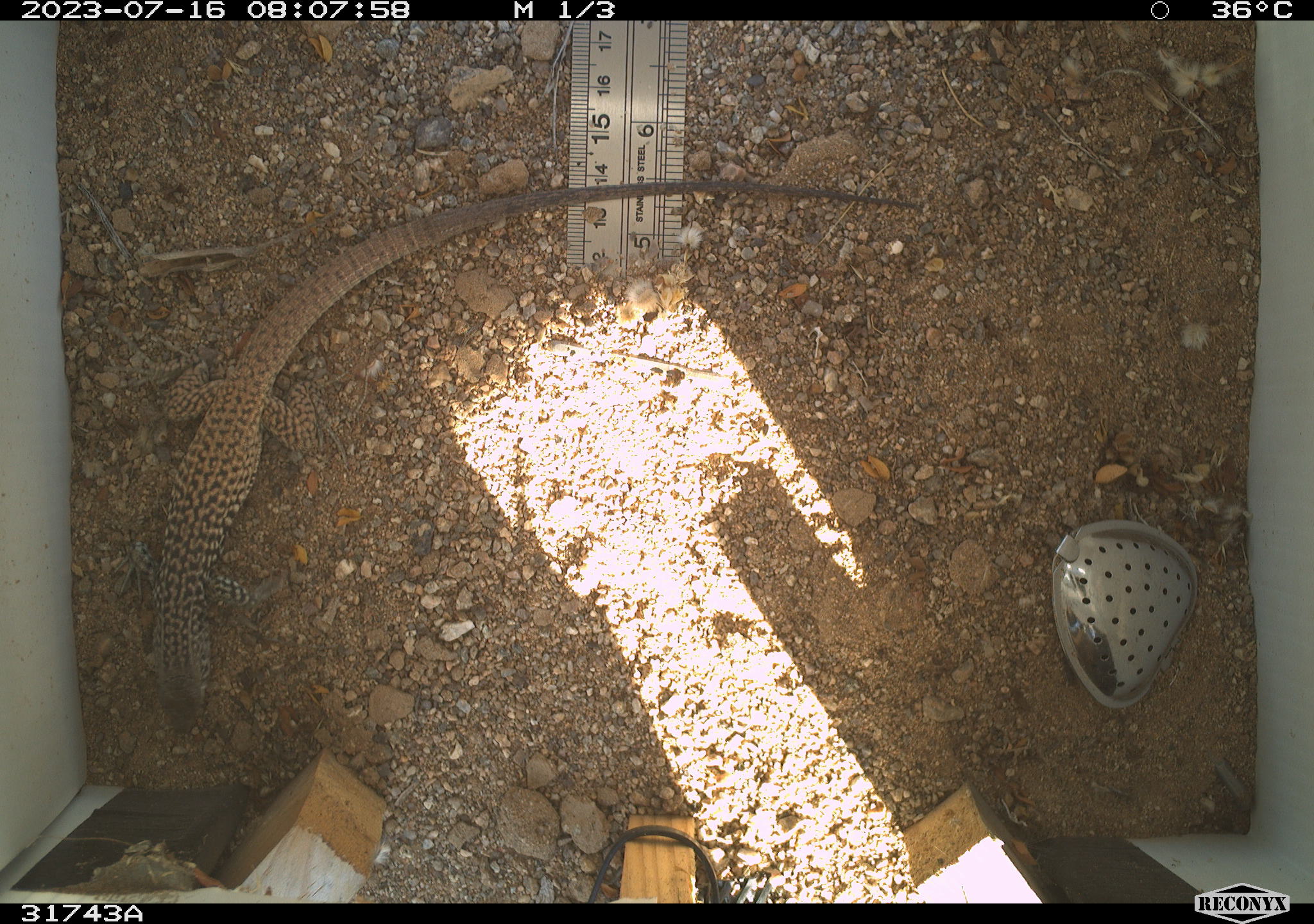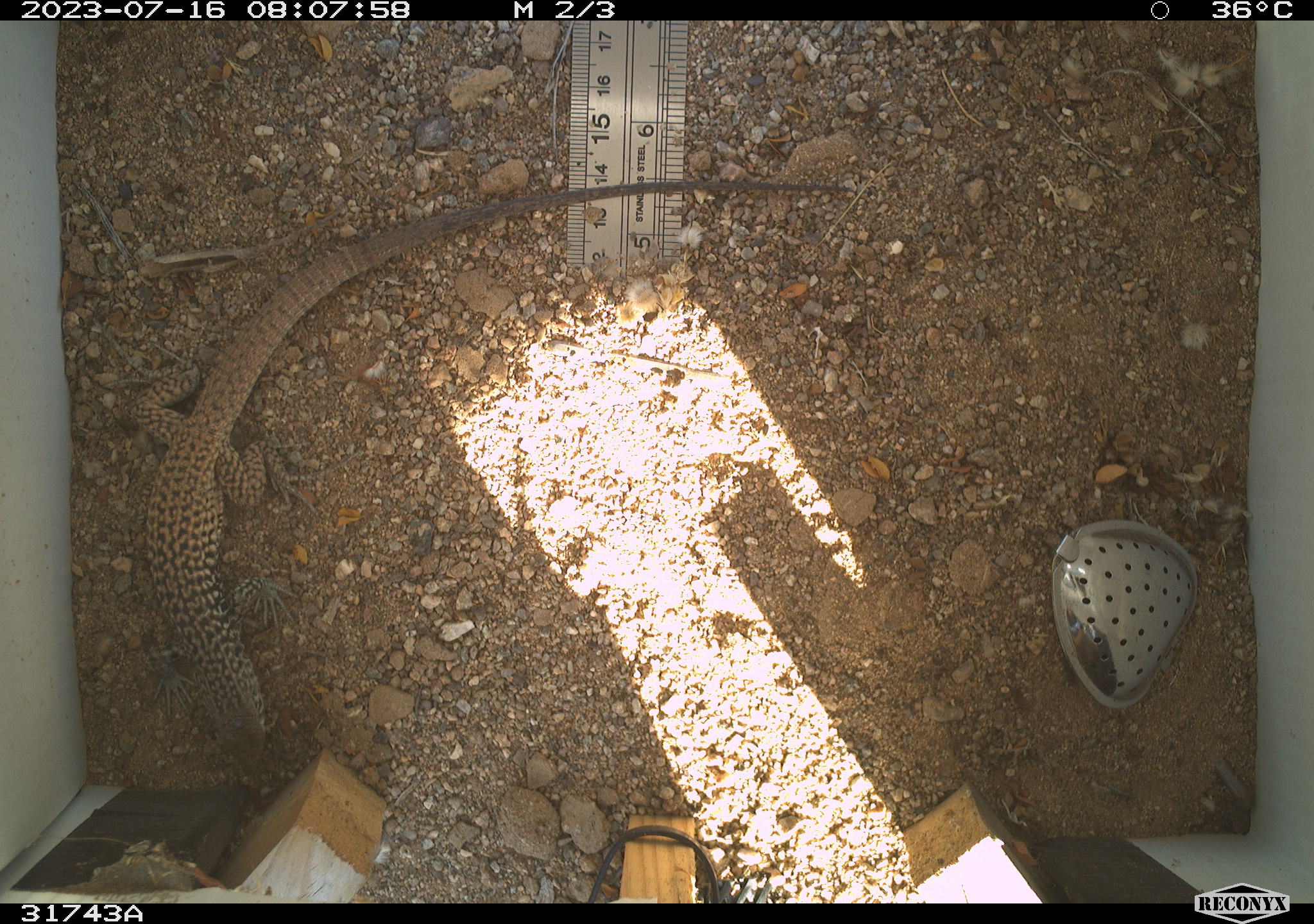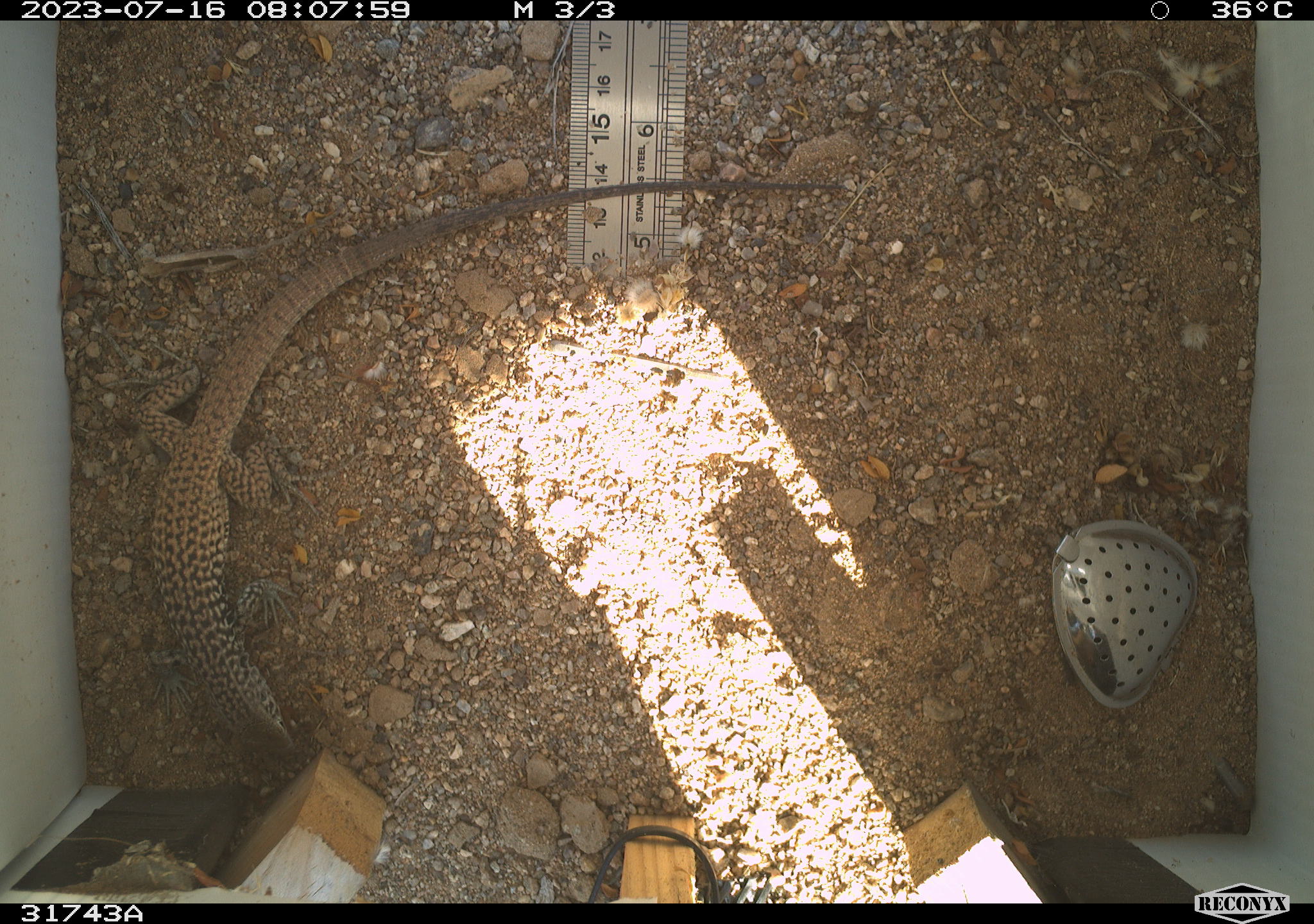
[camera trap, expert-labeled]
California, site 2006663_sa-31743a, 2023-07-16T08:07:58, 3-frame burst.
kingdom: Animalia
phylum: Chordata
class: Reptilia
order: Squamata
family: Teiidae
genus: Aspidoscelis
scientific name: Aspidoscelis tigris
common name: western whiptail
Western whiptail (Aspidoscelis tigris).